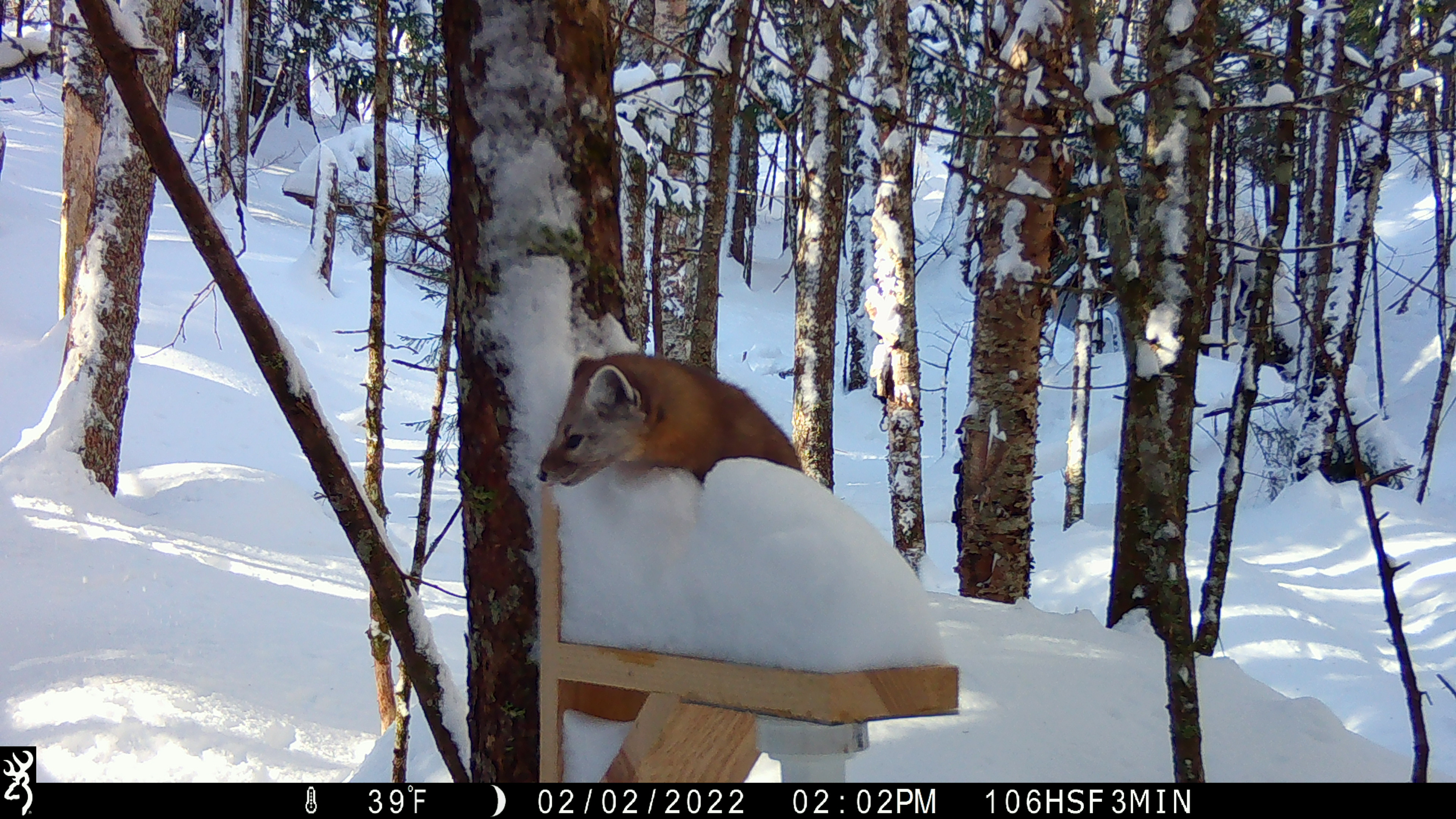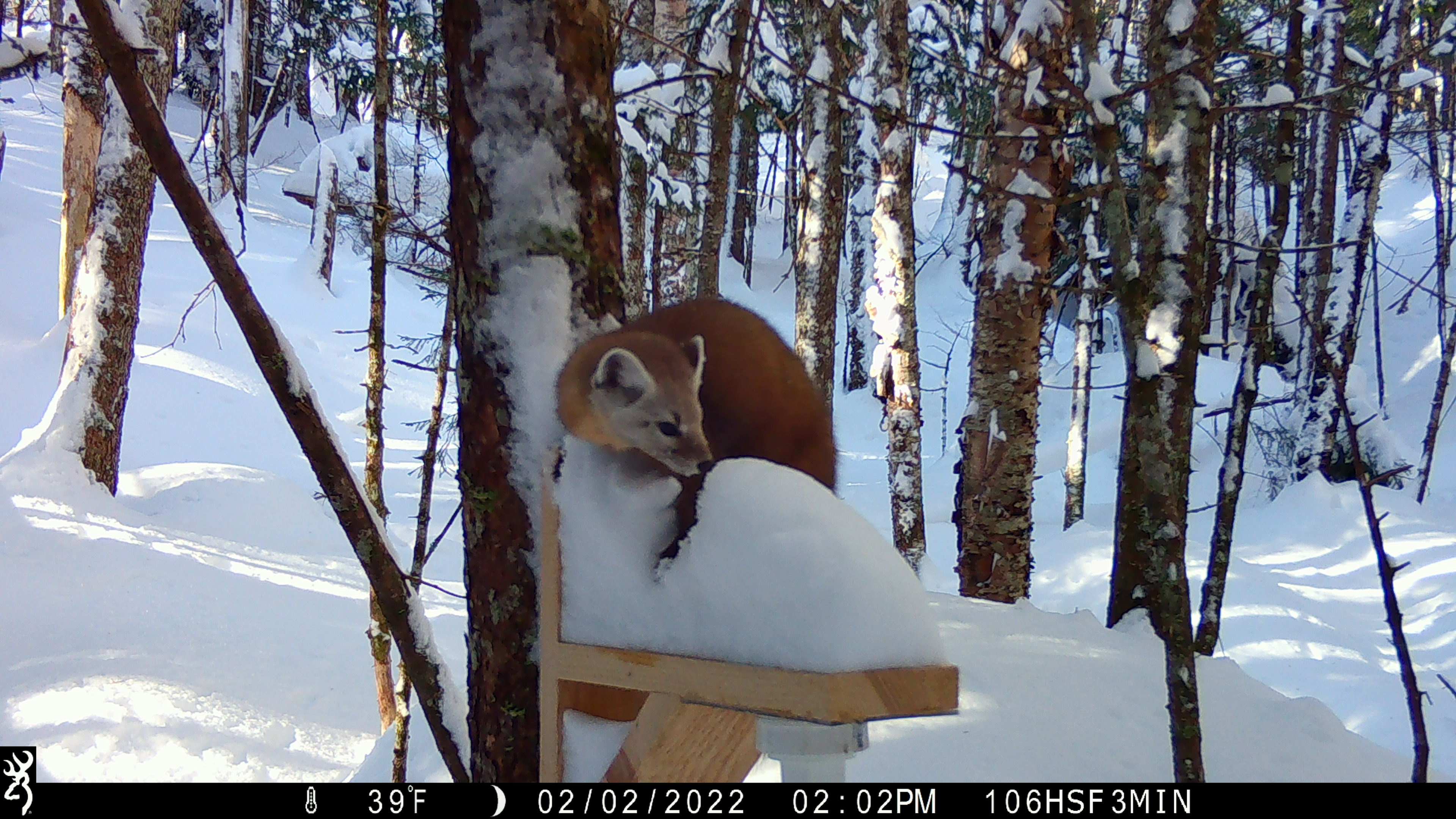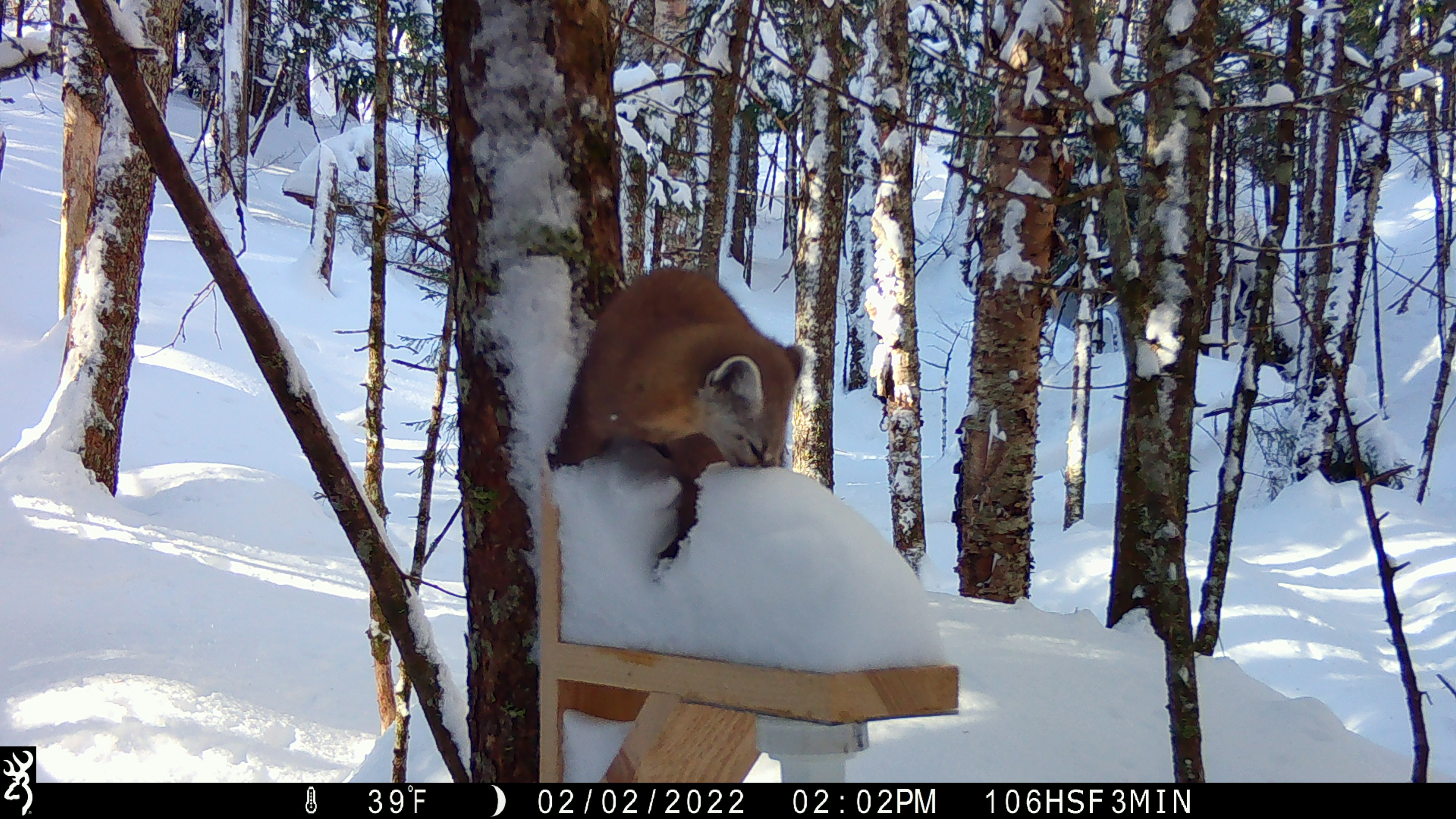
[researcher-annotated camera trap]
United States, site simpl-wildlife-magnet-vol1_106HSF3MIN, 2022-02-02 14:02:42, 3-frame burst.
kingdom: Animalia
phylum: Chordata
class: Mammalia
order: Carnivora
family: Mustelidae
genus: Martes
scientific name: Martes americana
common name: american marten